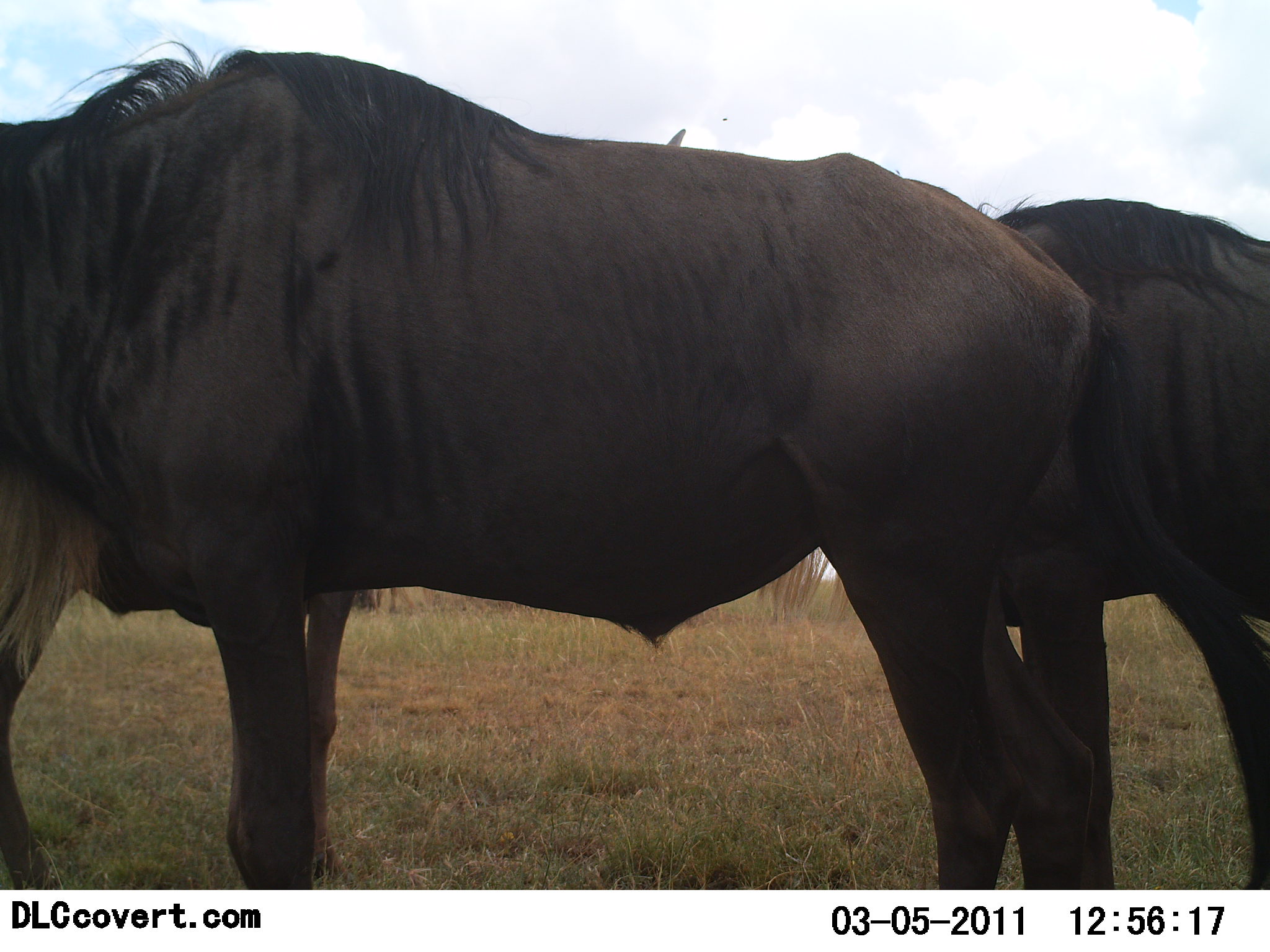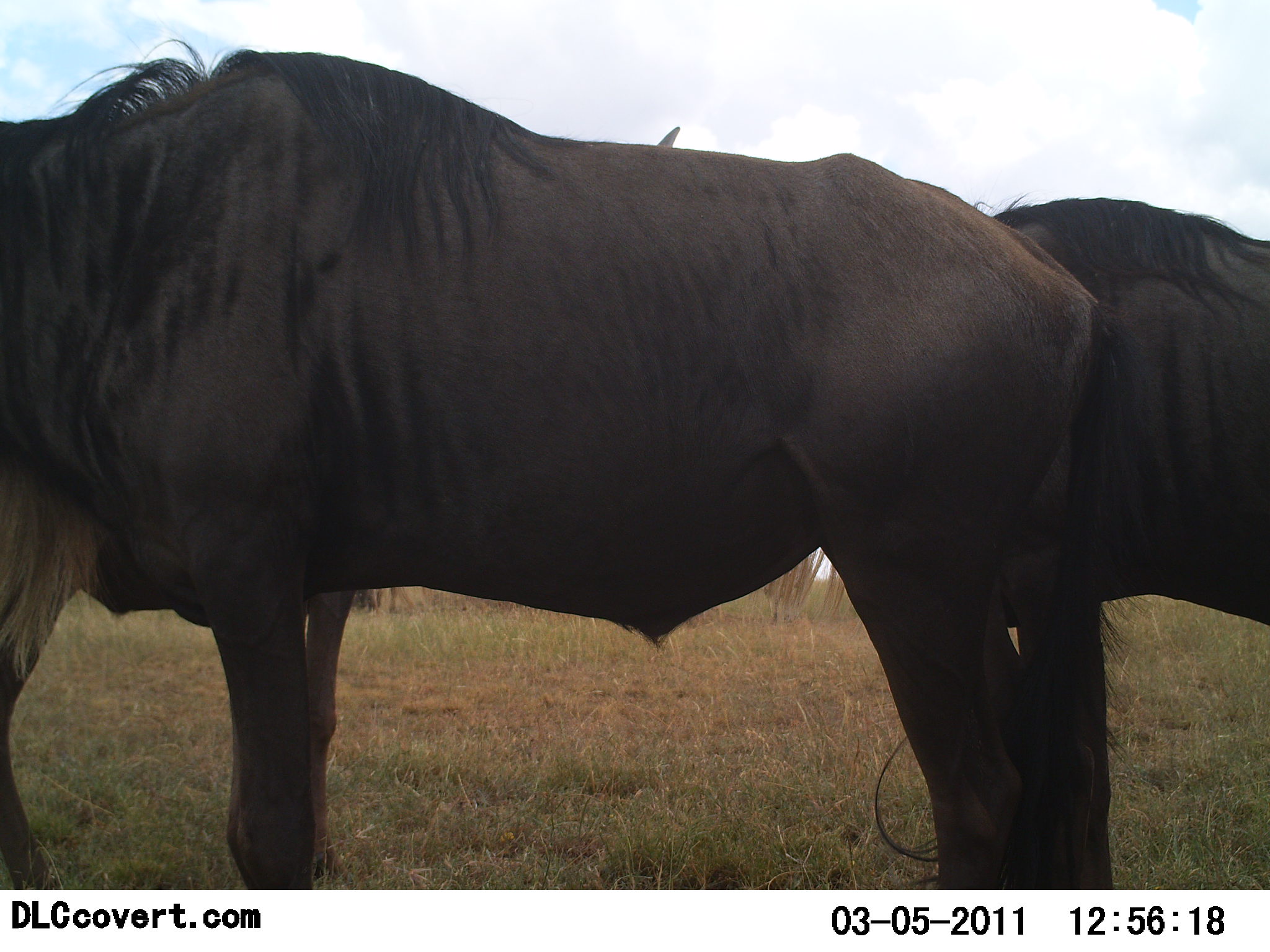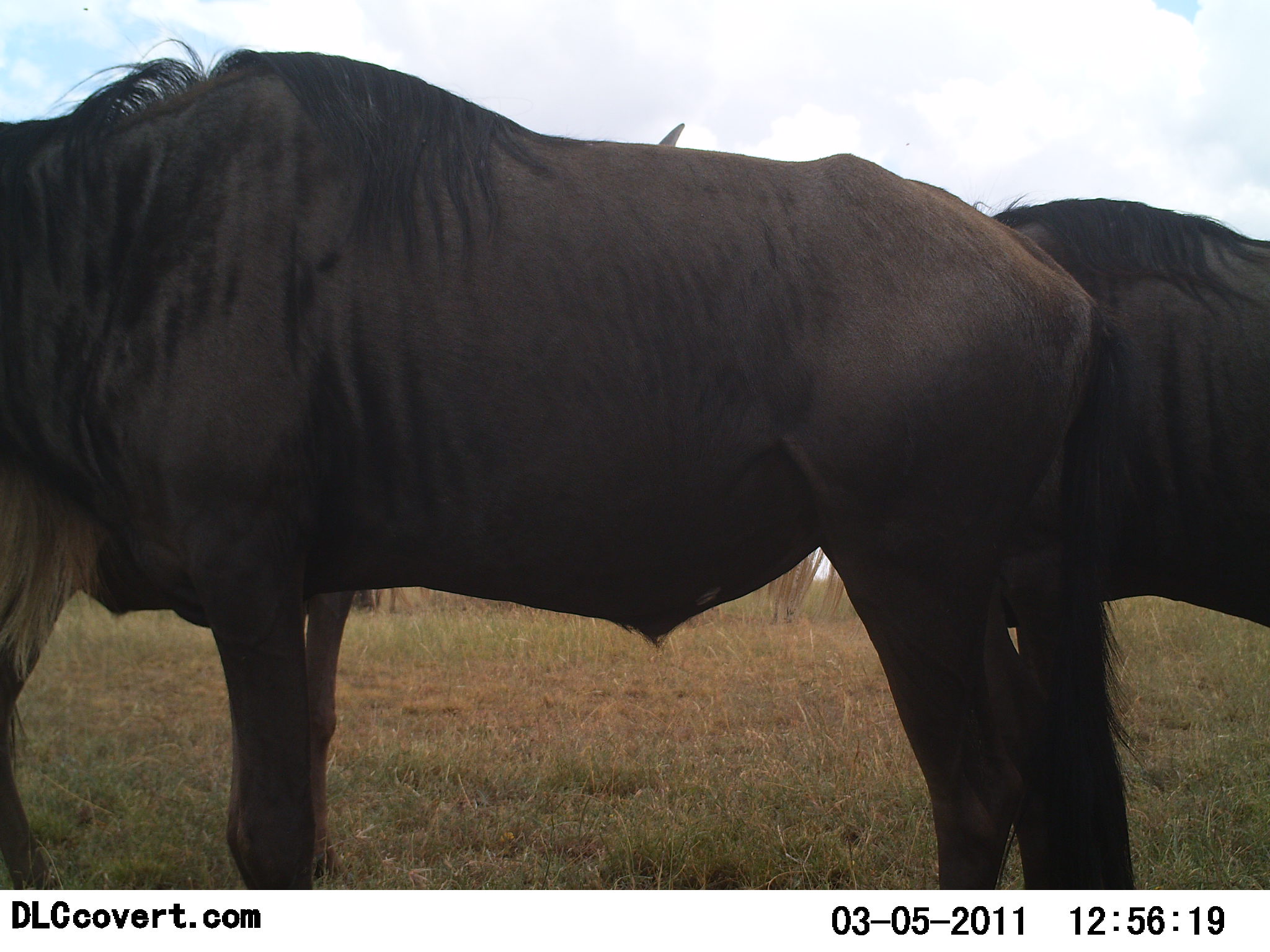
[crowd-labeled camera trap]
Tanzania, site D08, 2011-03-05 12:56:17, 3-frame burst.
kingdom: Animalia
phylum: Chordata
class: Mammalia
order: Artiodactyla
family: Bovidae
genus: Connochaetes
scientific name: Connochaetes taurinus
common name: blue wildebeest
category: wildebeest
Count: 2.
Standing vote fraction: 100%.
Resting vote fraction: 0%.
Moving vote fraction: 0%.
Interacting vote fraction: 0%.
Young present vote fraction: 0%.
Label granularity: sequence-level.